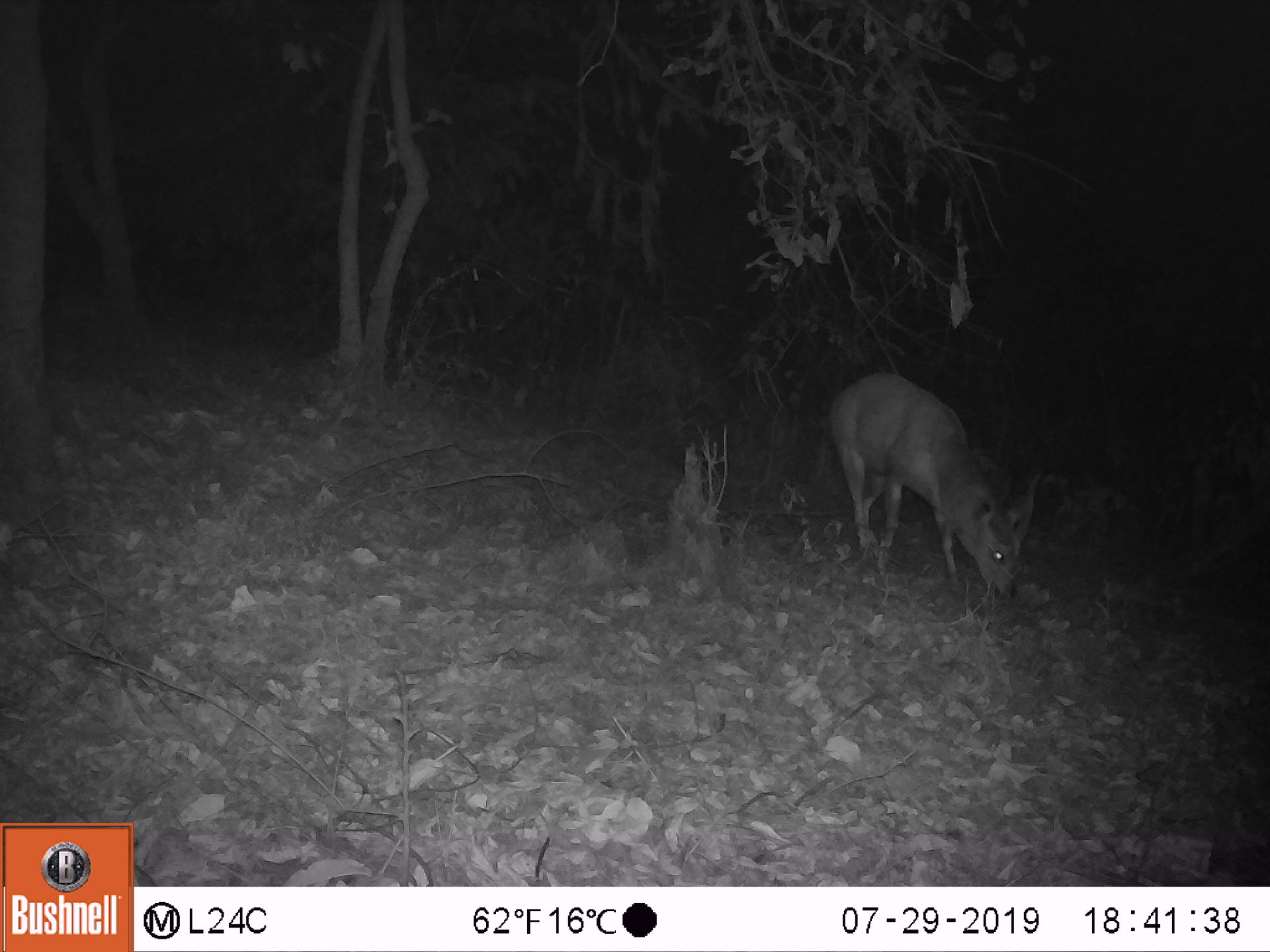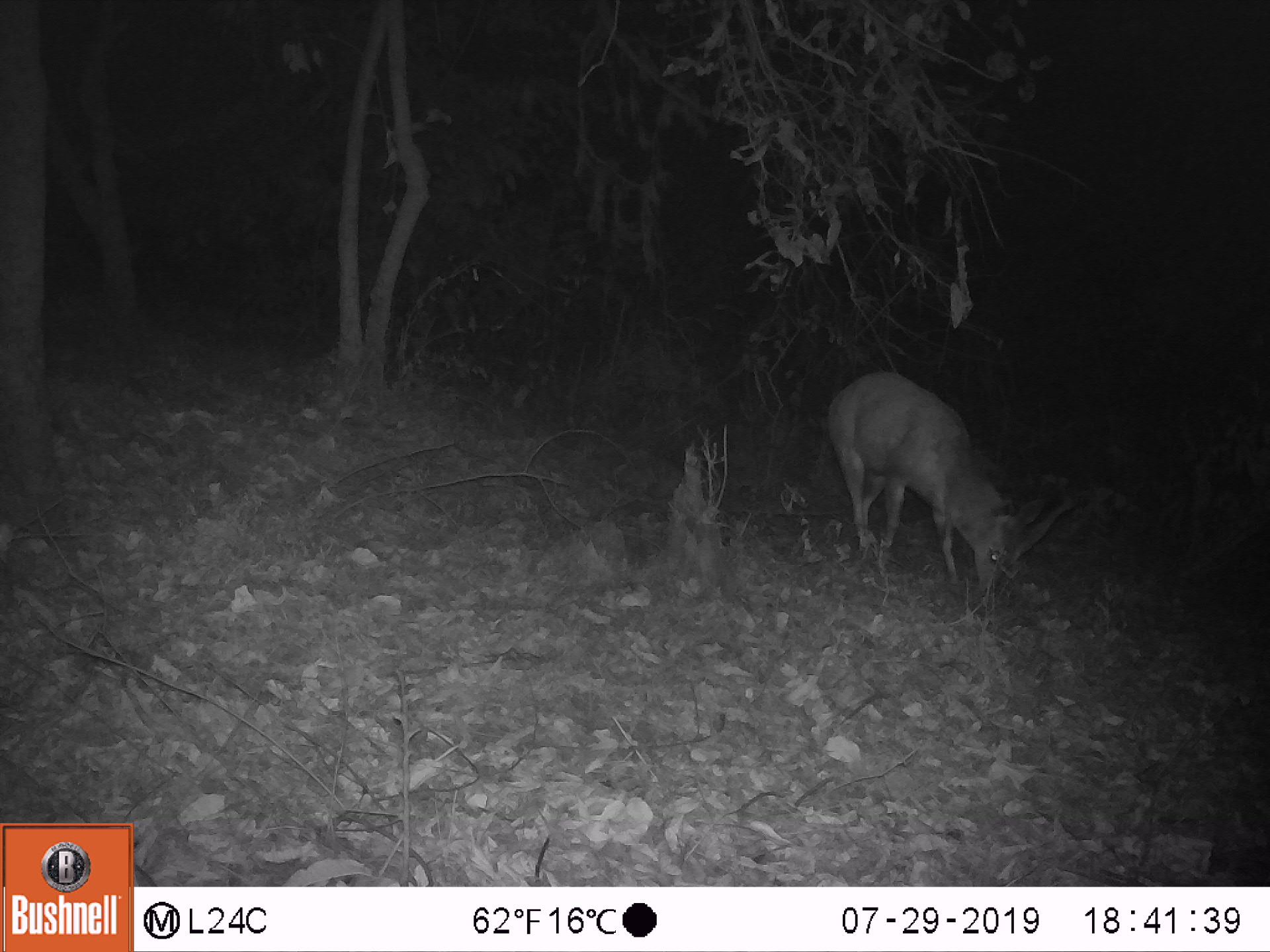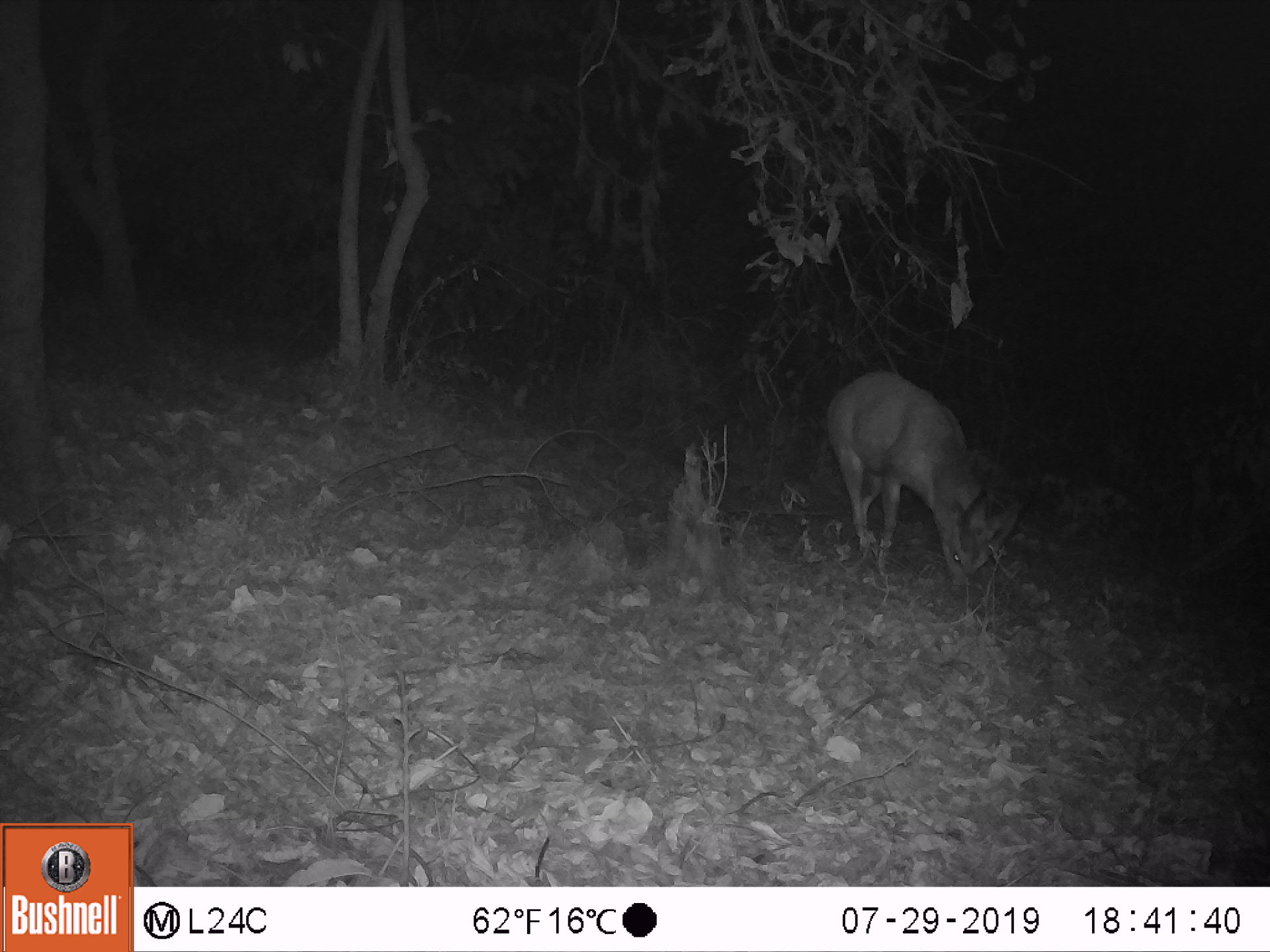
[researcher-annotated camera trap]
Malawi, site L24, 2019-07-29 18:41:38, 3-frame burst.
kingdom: Animalia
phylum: Chordata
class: Mammalia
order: Artiodactyla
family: Bovidae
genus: Tragelaphus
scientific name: Tragelaphus sylvaticus sylvaticus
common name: cape bushbuck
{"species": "cape bushbuck (Tragelaphus sylvaticus sylvaticus)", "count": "1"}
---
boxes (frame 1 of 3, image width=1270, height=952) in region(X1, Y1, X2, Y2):
cape bushbuck: region(823, 369, 1043, 601)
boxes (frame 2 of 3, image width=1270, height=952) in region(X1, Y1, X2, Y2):
cape bushbuck: region(823, 373, 1074, 596)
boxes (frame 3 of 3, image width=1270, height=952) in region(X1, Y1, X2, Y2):
cape bushbuck: region(824, 370, 1035, 595)